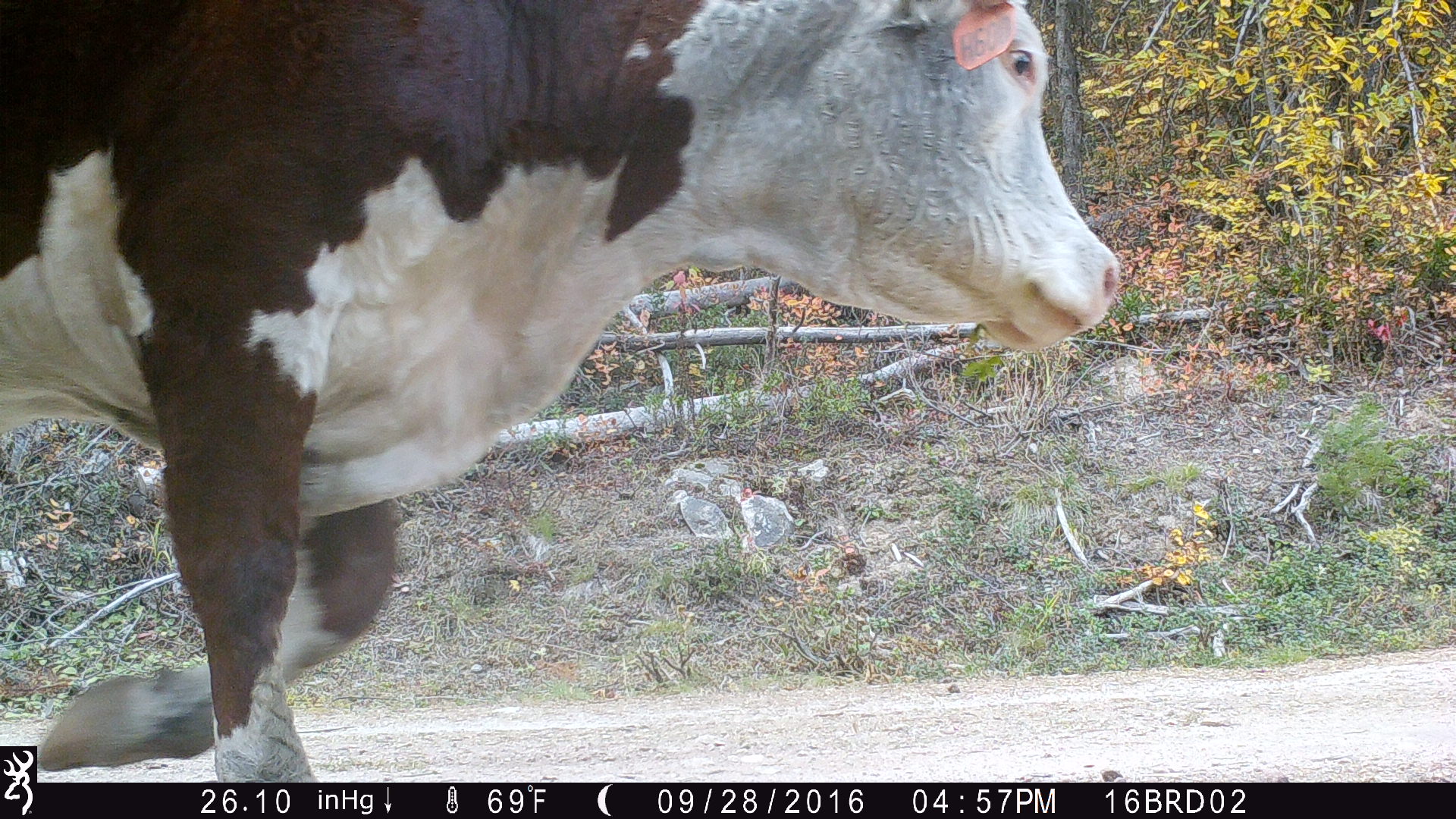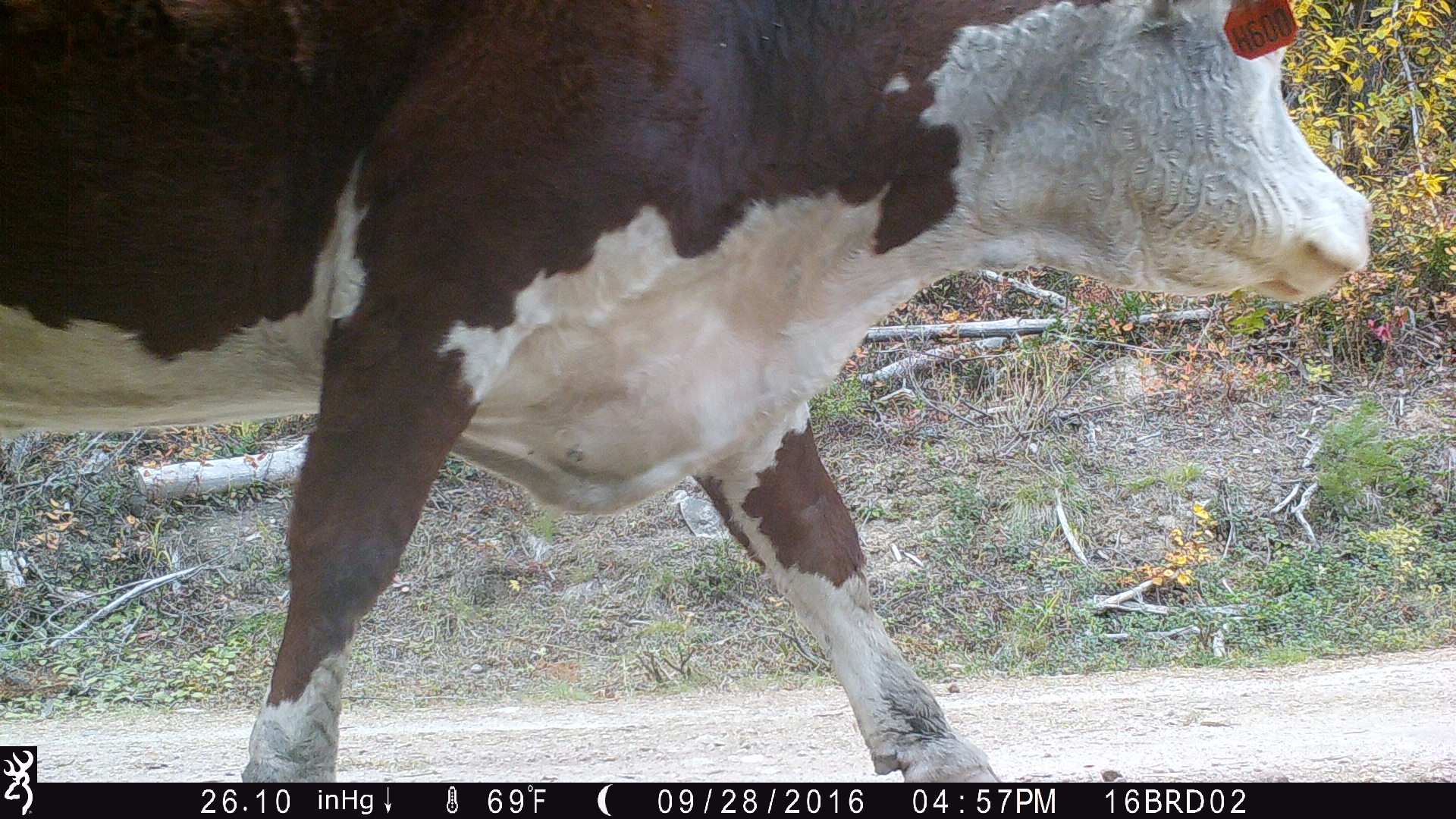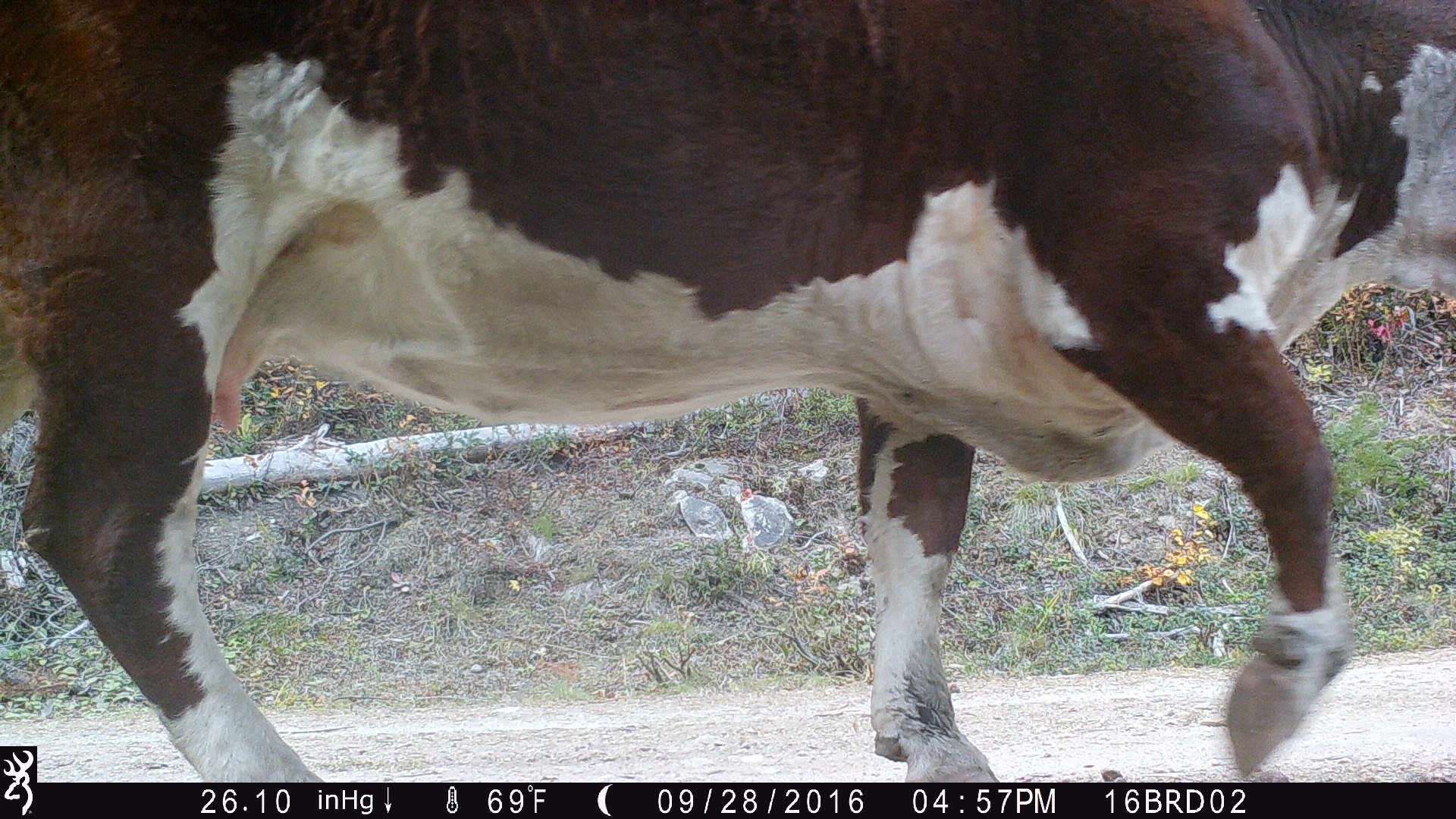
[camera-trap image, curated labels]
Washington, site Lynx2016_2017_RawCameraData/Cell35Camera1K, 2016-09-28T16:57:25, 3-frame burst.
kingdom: Animalia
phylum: Chordata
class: Mammalia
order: Artiodactyla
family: Bovidae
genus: Bos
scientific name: Bos taurus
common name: domestic cattle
Domestic cattle (Bos taurus). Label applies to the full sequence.